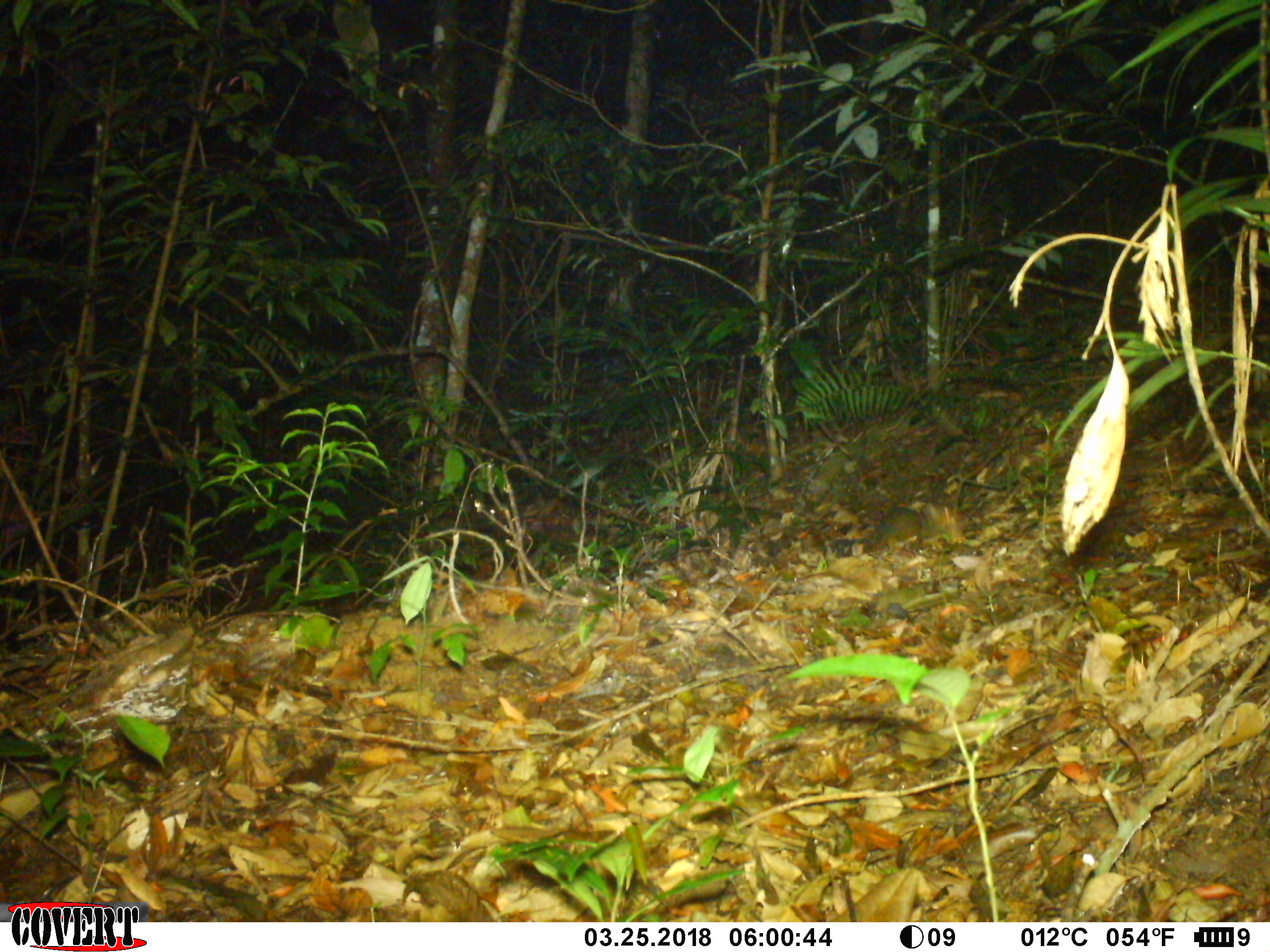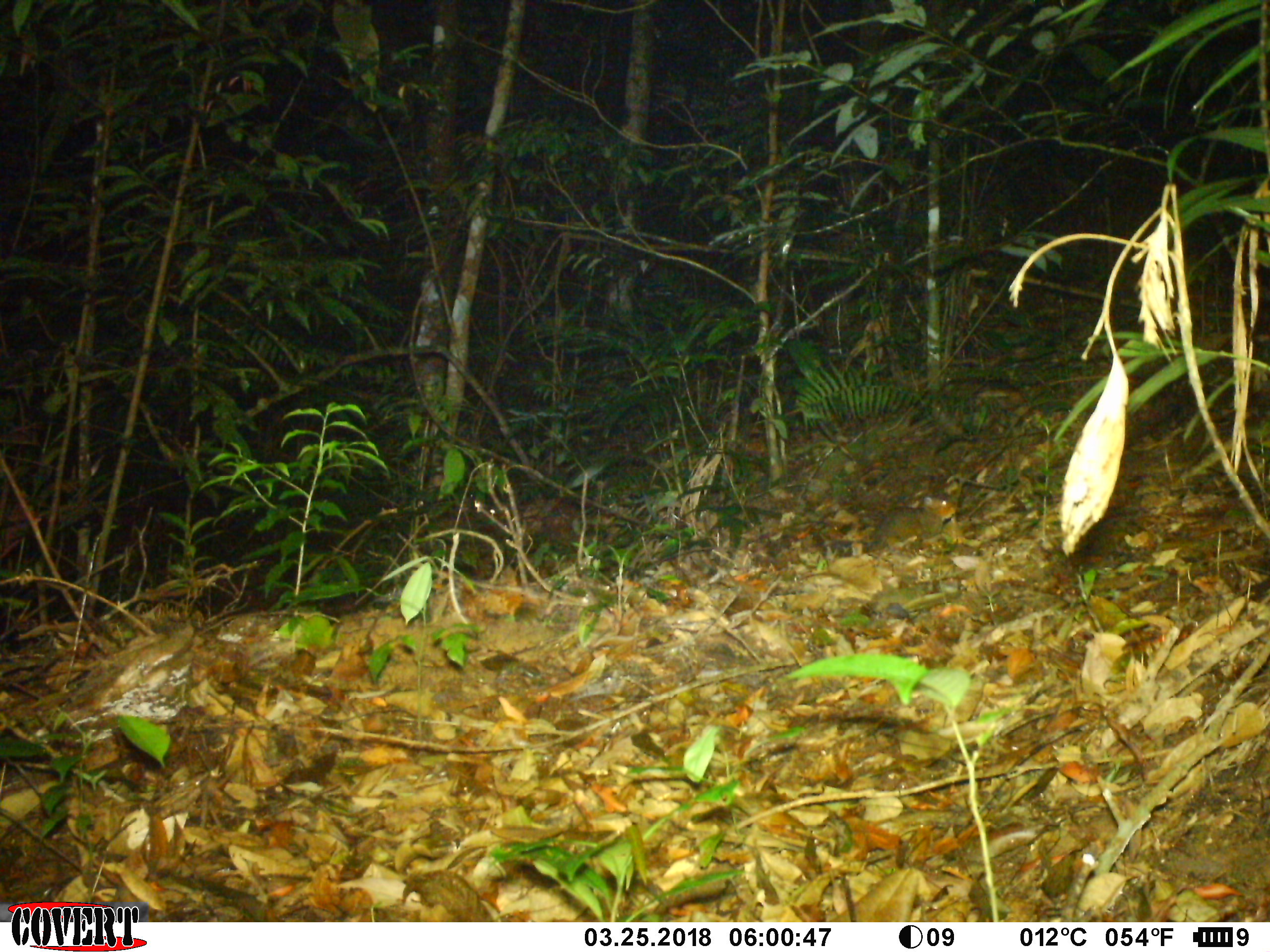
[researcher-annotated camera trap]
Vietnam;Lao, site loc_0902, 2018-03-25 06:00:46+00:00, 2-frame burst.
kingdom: Animalia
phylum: Chordata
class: Mammalia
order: Rodentia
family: Sciuridae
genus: Dremomys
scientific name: Dremomys rufigenis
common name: red-cheeked squirrel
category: red cheeked squirrel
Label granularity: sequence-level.